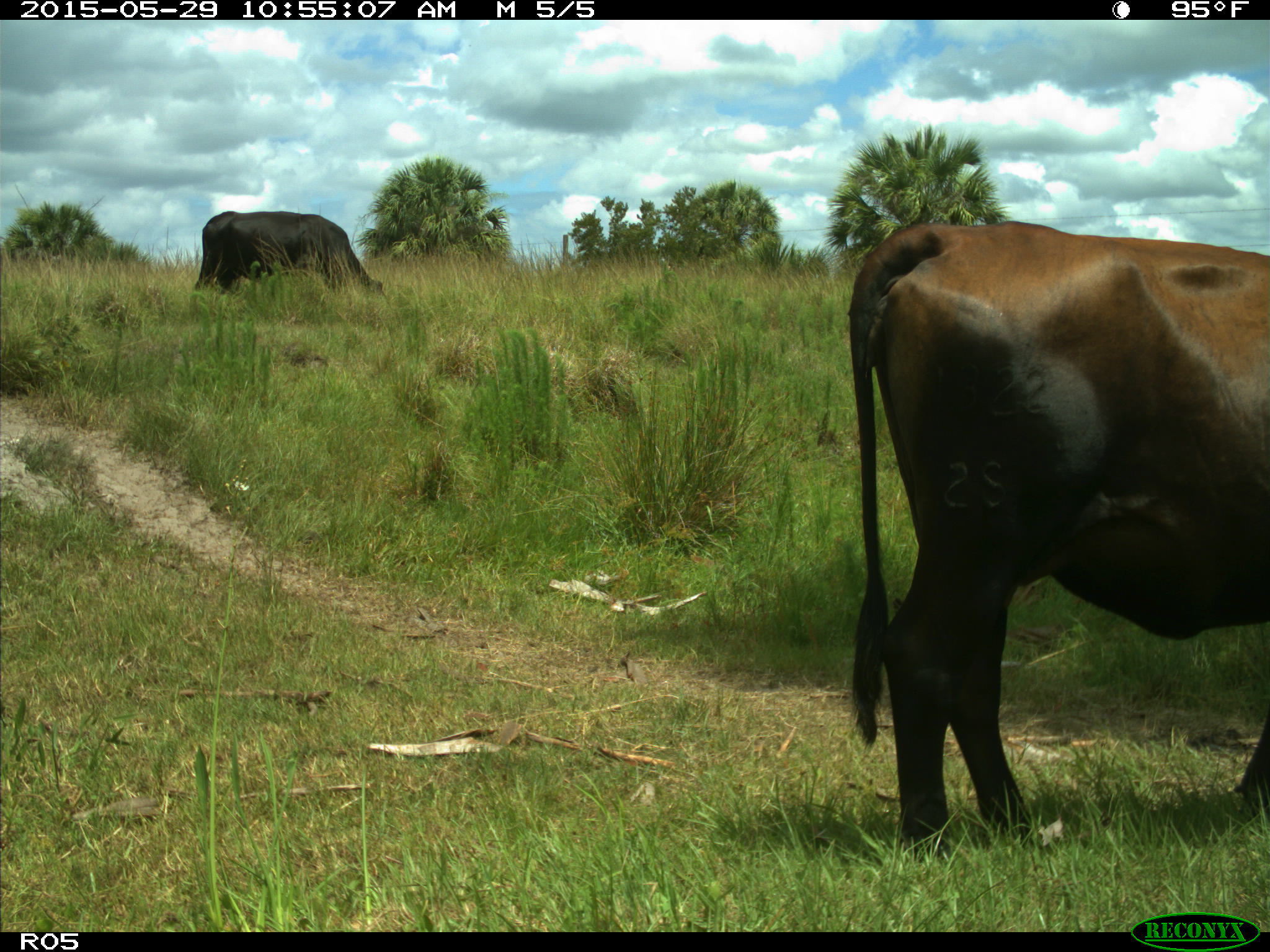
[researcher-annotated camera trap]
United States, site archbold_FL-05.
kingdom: Animalia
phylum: Chordata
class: Mammalia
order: Artiodactyla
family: Bovidae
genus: Bos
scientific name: Bos taurus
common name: domestic cow